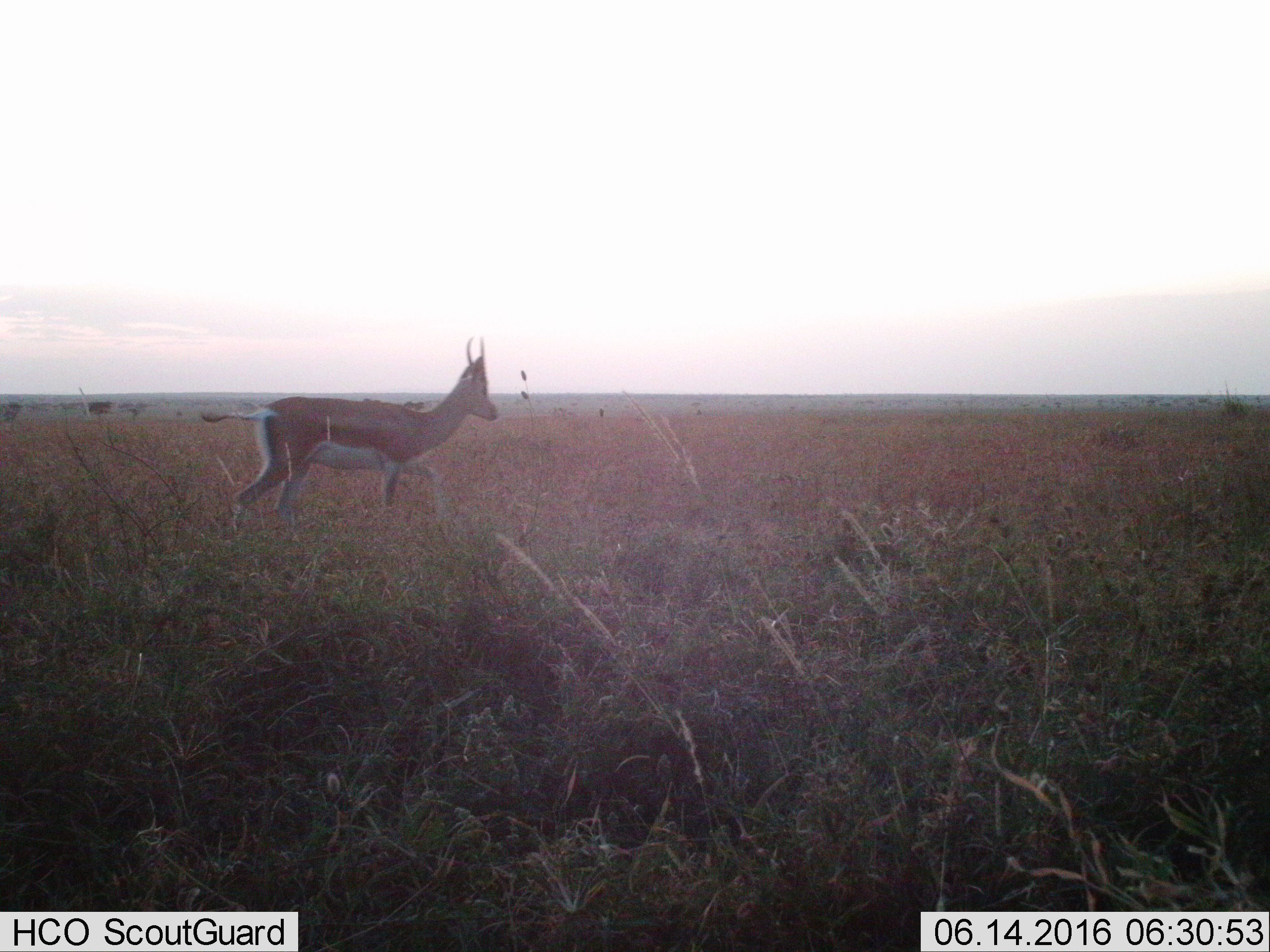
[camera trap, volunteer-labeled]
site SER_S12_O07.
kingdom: Animalia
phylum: Chordata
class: Mammalia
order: Artiodactyla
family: Bovidae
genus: Nanger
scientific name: Nanger granti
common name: grant's gazelle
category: gazellegrants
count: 1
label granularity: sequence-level